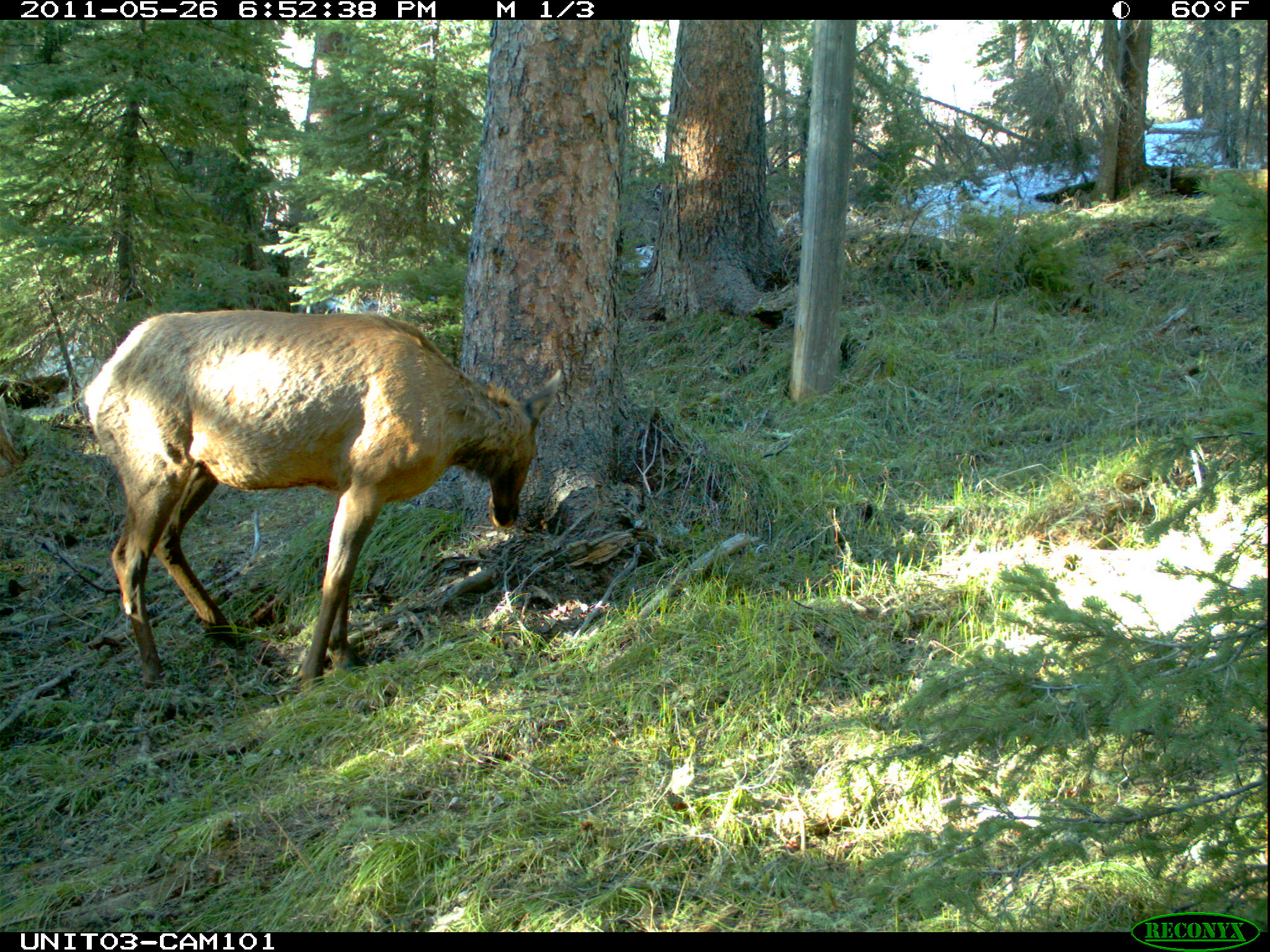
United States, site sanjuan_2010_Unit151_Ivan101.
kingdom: Animalia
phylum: Chordata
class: Mammalia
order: Artiodactyla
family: Cervidae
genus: Cervus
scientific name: Cervus elaphus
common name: red deer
Cervus elaphus (red deer).